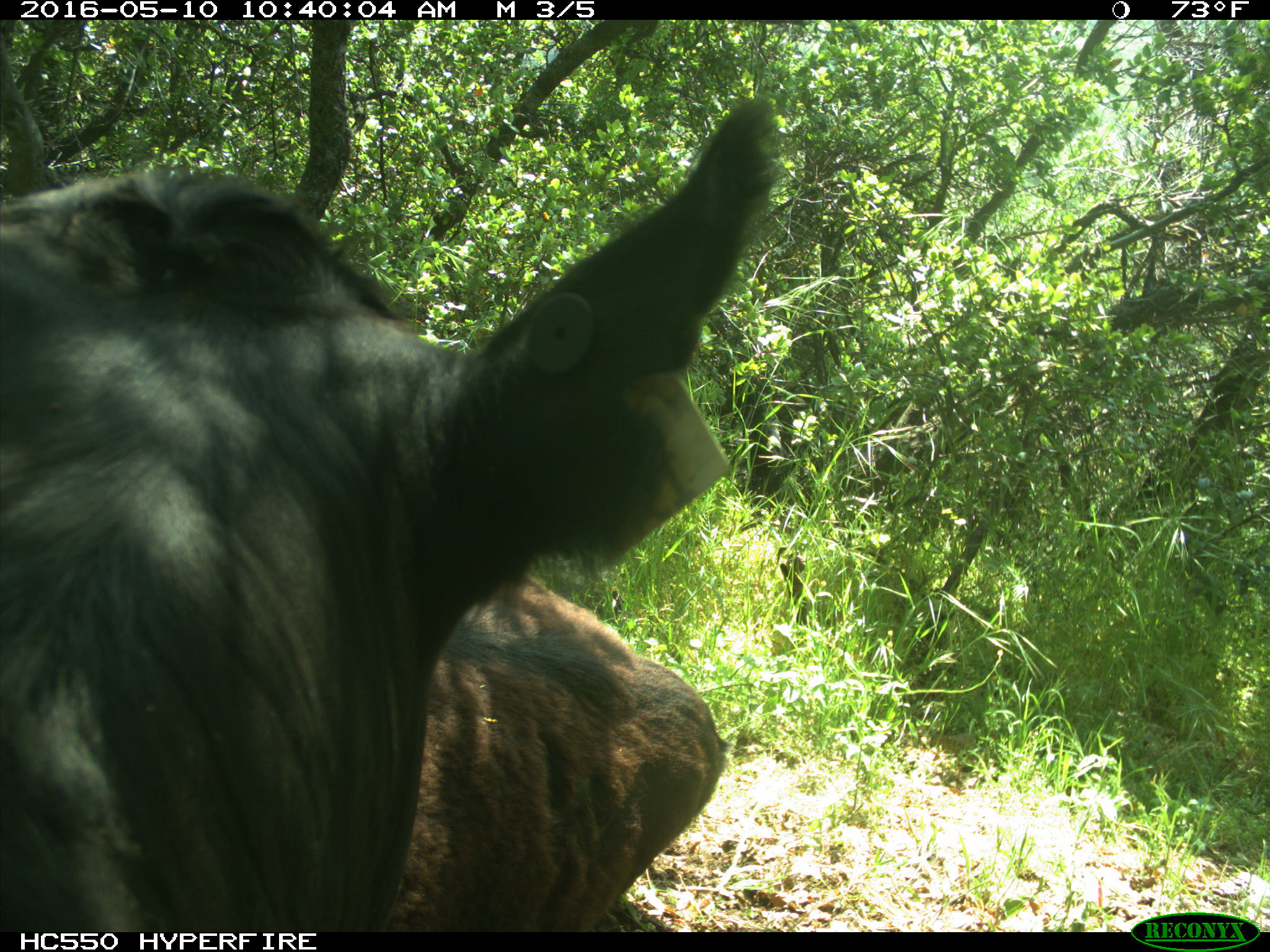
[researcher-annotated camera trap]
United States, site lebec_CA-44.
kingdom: Animalia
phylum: Chordata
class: Mammalia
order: Artiodactyla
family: Bovidae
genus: Bos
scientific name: Bos taurus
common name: domestic cow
Bos taurus (domestic cow).